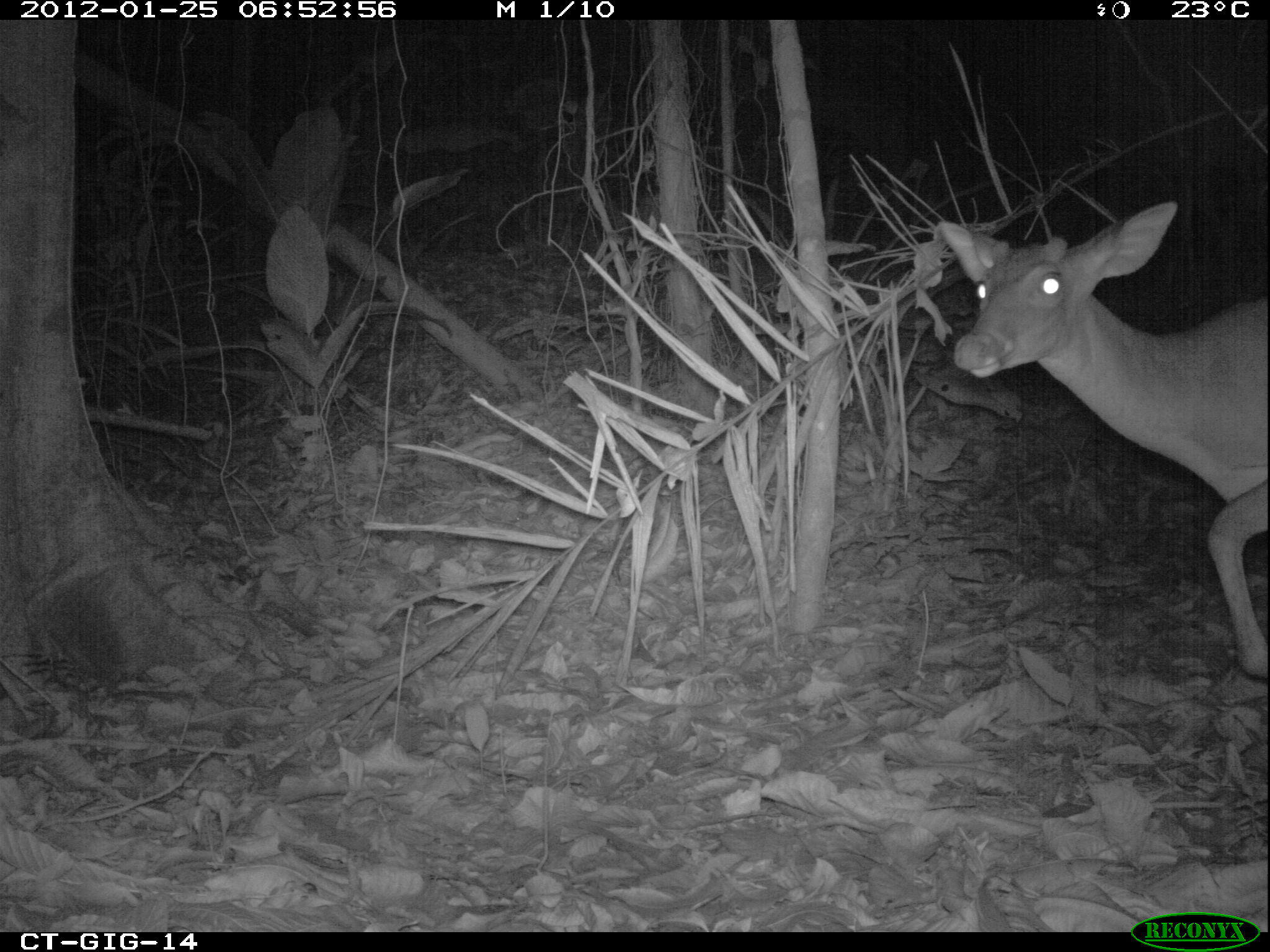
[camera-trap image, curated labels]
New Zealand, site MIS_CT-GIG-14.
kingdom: Animalia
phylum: Chordata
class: Mammalia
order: Artiodactyla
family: Cervidae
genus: Odocoileus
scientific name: Odocoileus virginianus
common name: white-tailed deer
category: white tailed deer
White tailed deer (white-tailed deer) (Odocoileus virginianus).